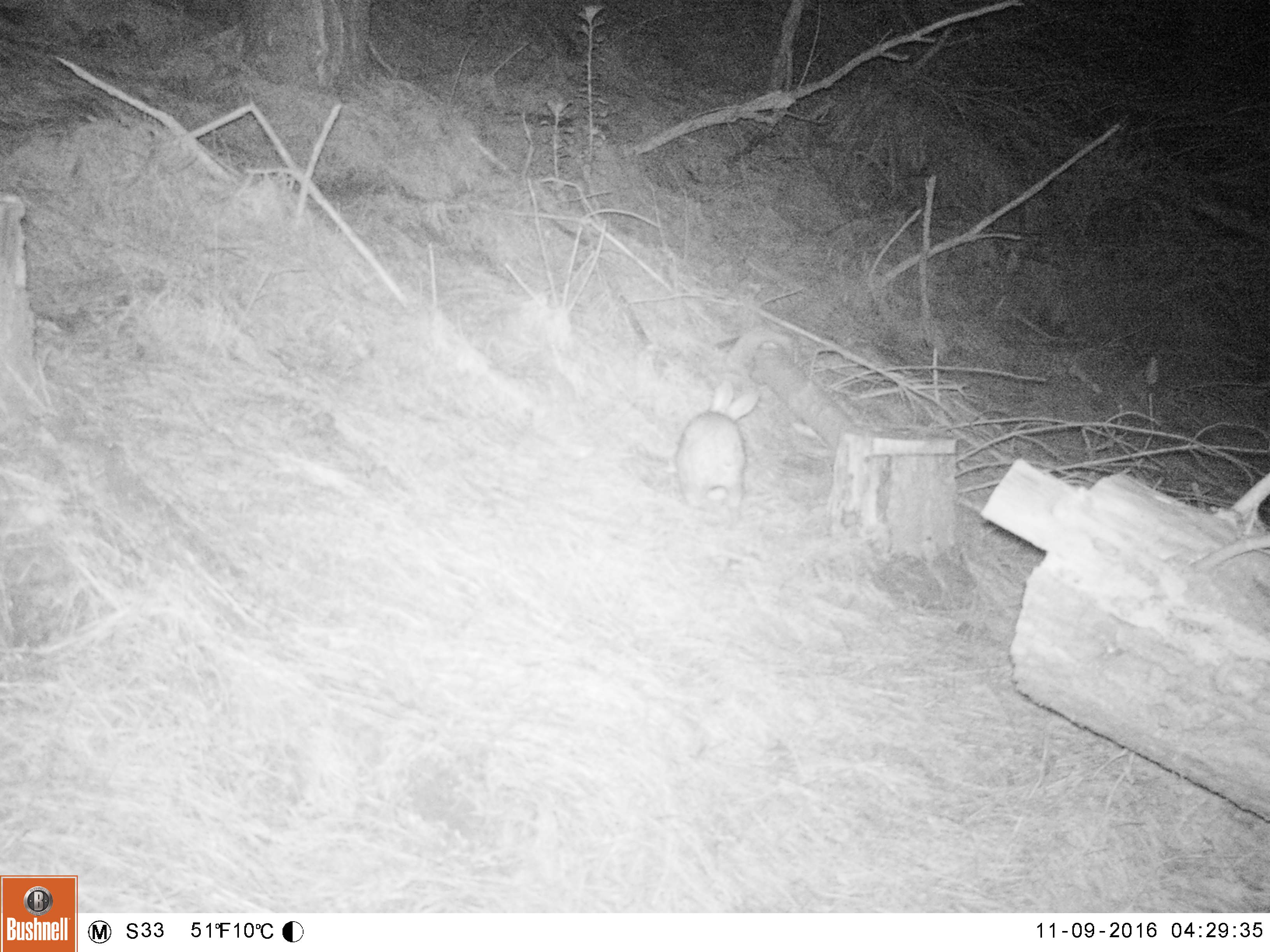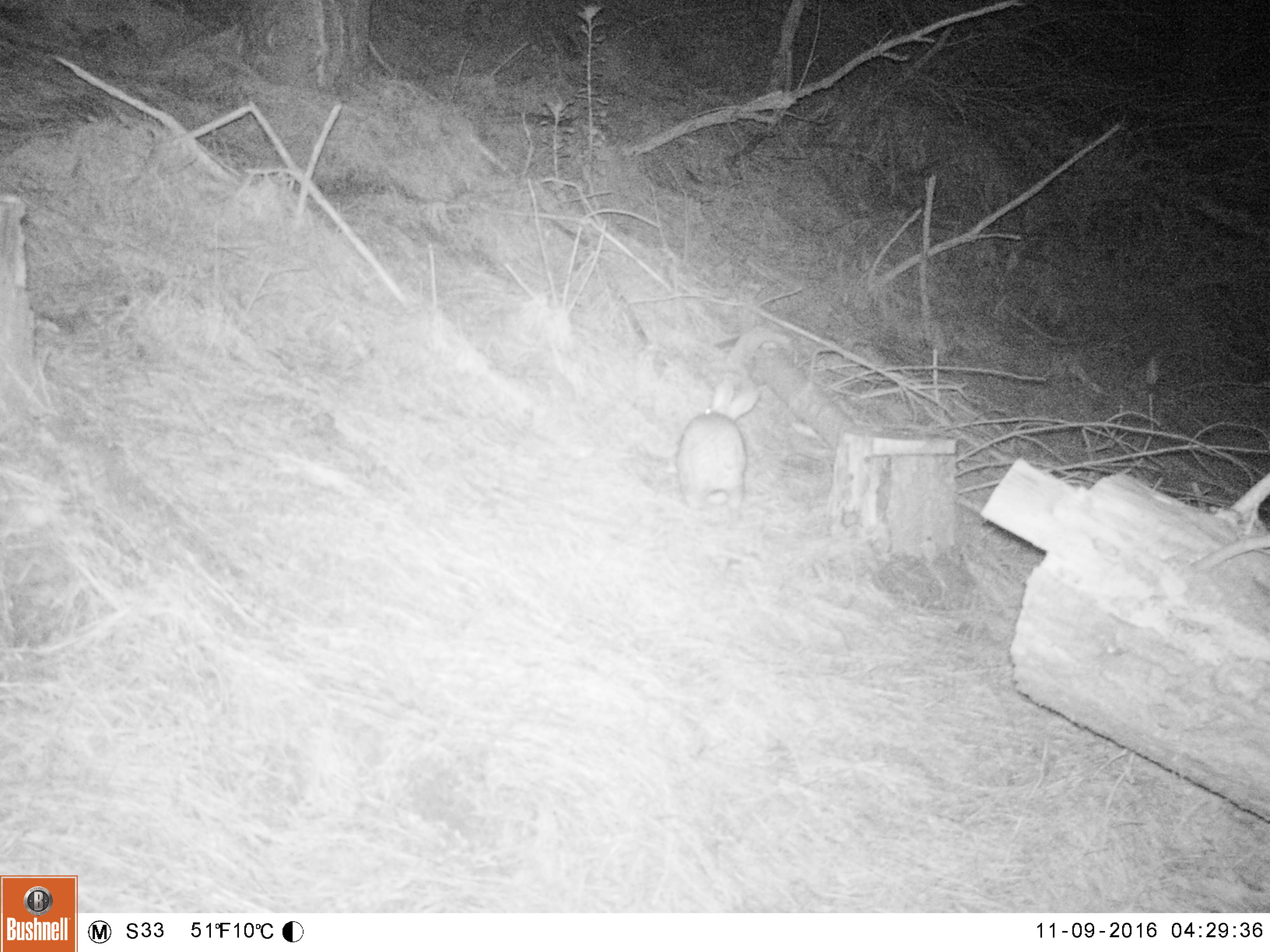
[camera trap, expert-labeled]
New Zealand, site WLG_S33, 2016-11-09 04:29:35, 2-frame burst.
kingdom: Animalia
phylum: Chordata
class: Mammalia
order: Lagomorpha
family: Leporidae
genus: Oryctolagus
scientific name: Oryctolagus cuniculus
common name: european rabbit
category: rabbit